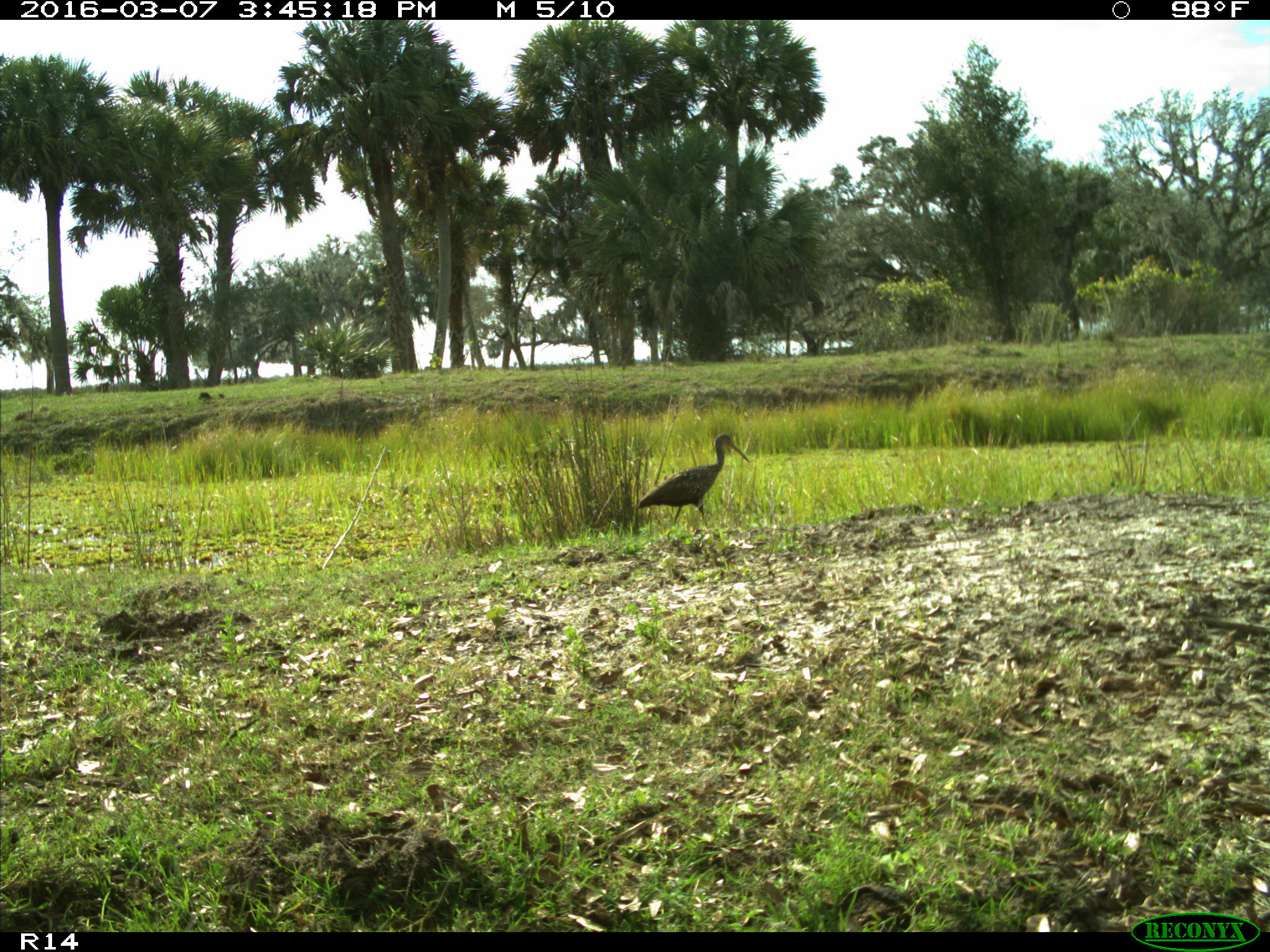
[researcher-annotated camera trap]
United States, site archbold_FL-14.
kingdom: Animalia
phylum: Chordata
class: Aves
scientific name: Aves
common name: birds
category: unidentified bird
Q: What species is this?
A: Unidentified bird (birds) (Aves).